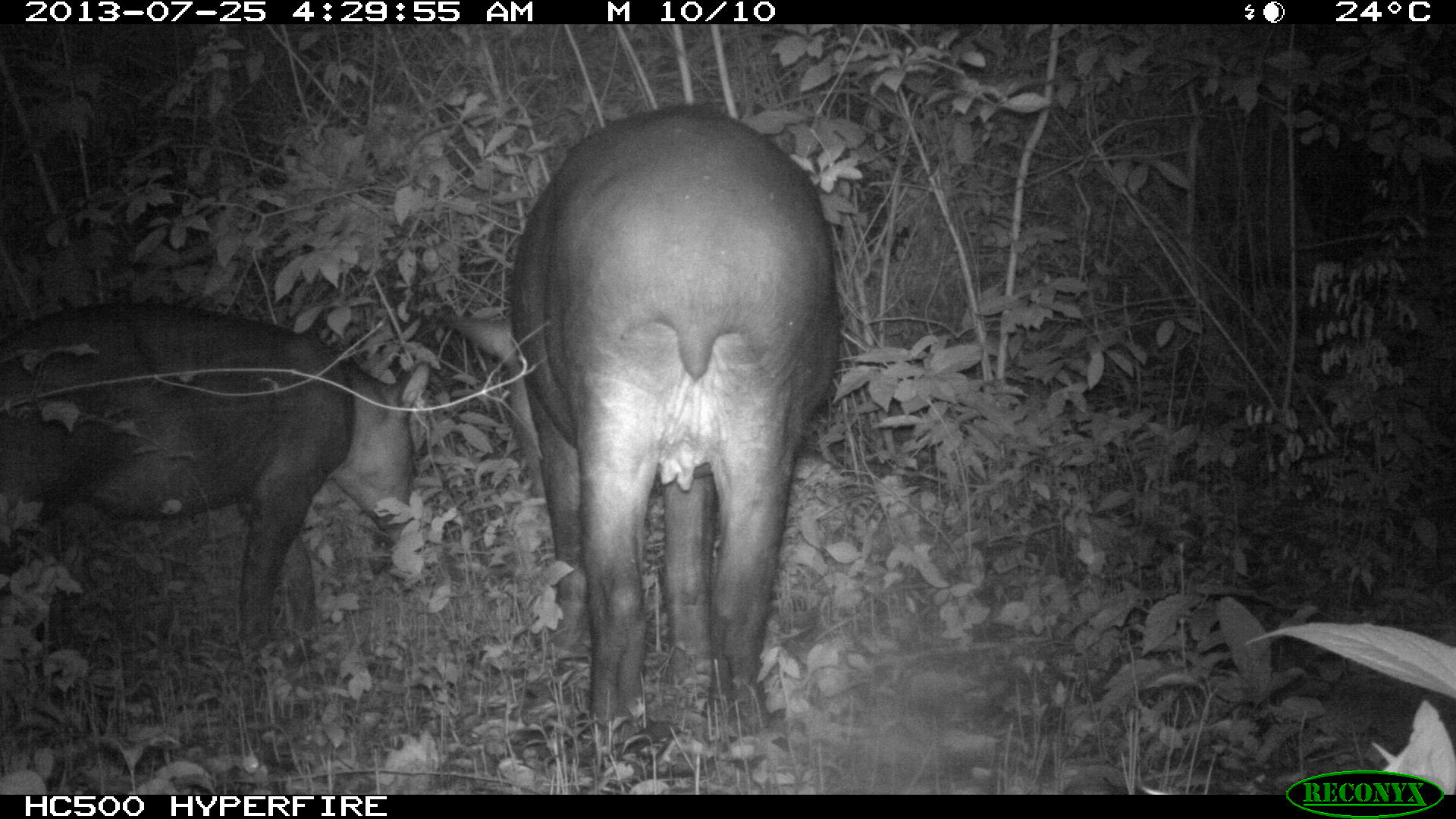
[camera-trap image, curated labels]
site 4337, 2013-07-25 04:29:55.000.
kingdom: Animalia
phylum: Chordata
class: Mammalia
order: Perissodactyla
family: Tapiridae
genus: Tapirus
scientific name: Tapirus bairdii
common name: baird's tapir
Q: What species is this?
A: Tapirus bairdii (baird's tapir).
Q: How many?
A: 2.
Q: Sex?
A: Female.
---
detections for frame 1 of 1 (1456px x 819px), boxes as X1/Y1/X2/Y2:
tapirus bairdii: 442/99/843/721; 0/296/432/650